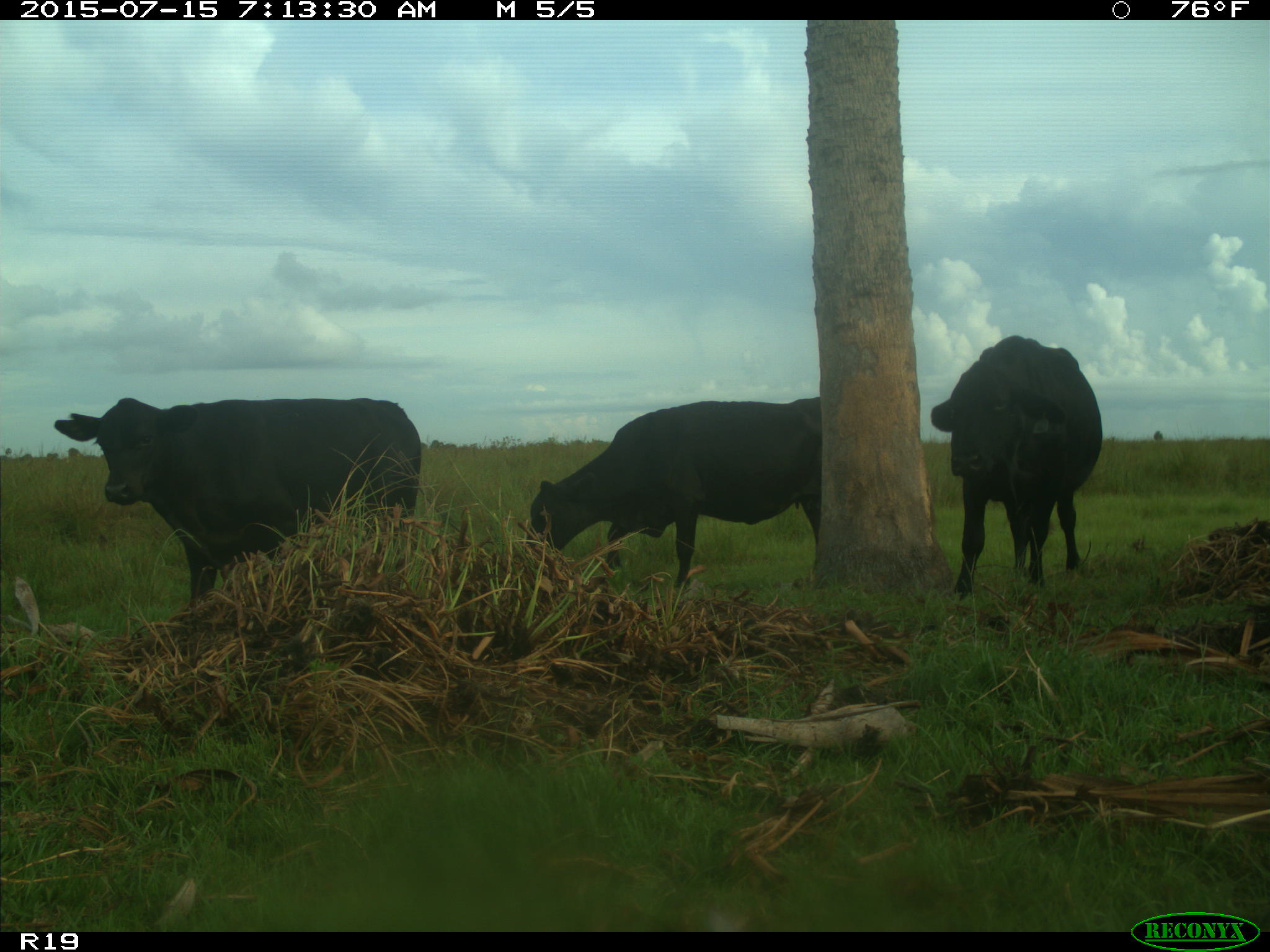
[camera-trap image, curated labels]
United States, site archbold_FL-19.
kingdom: Animalia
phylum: Chordata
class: Mammalia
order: Artiodactyla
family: Bovidae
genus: Bos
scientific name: Bos taurus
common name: domestic cow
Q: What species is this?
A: Bos taurus (domestic cow).